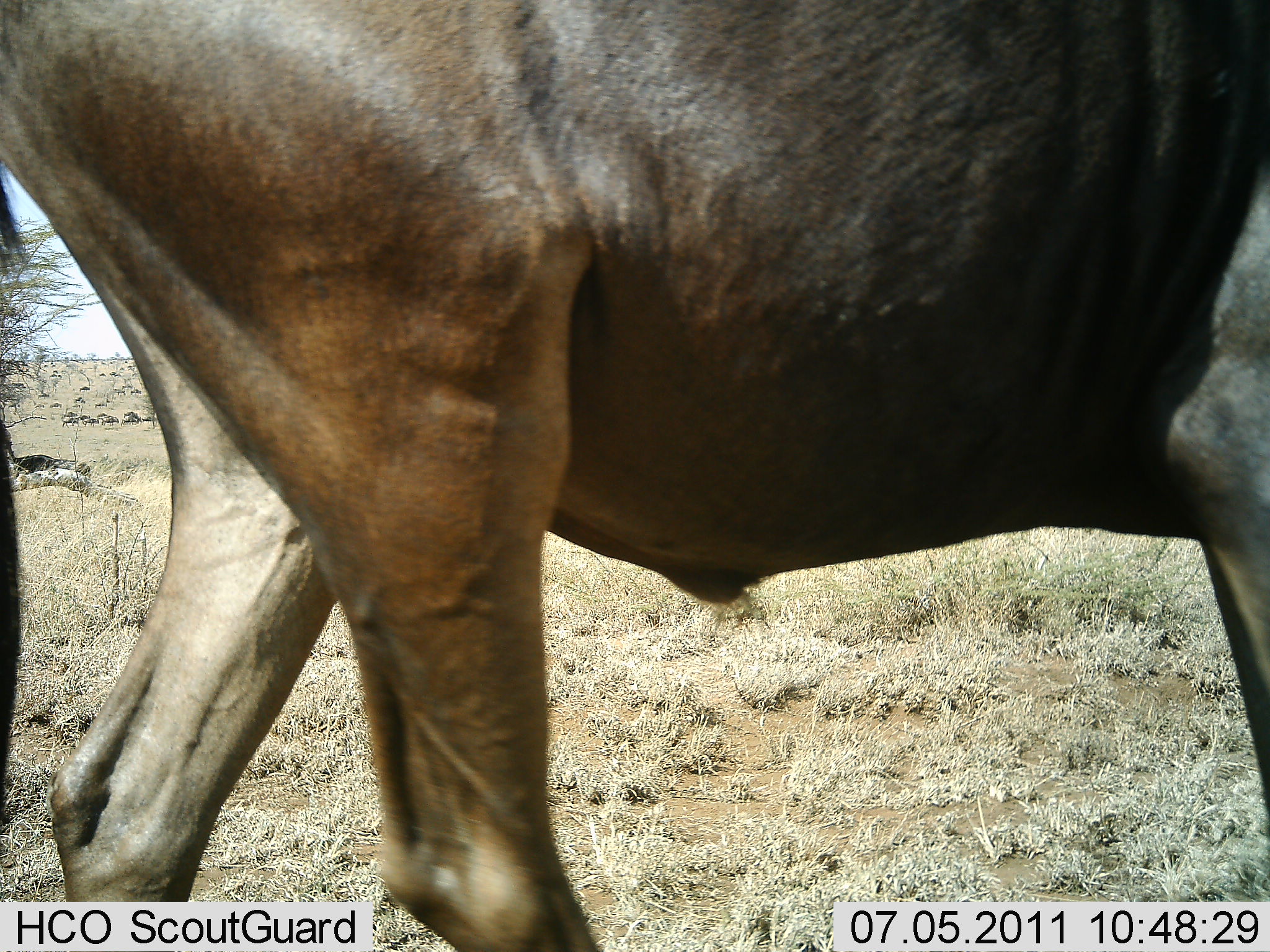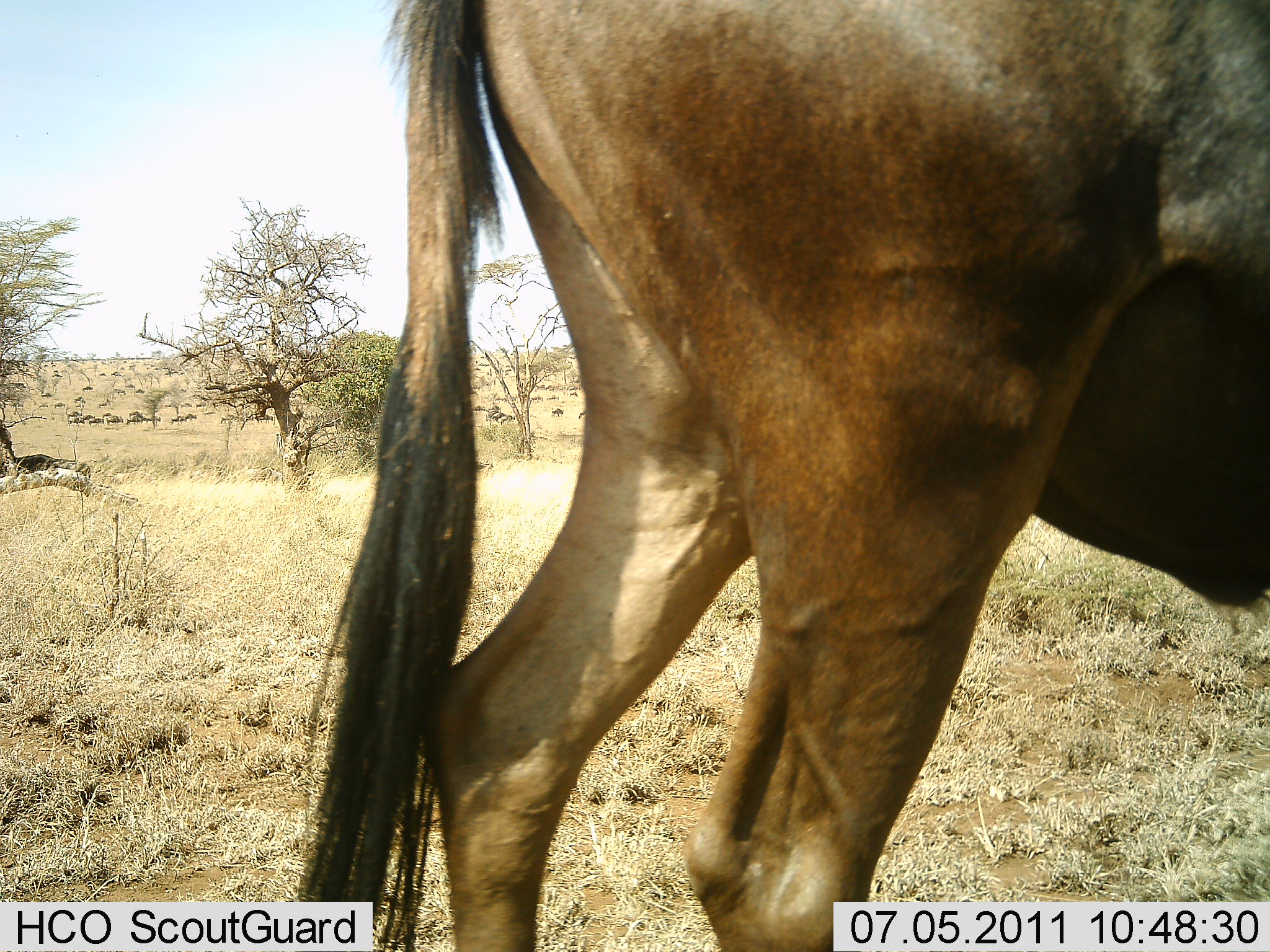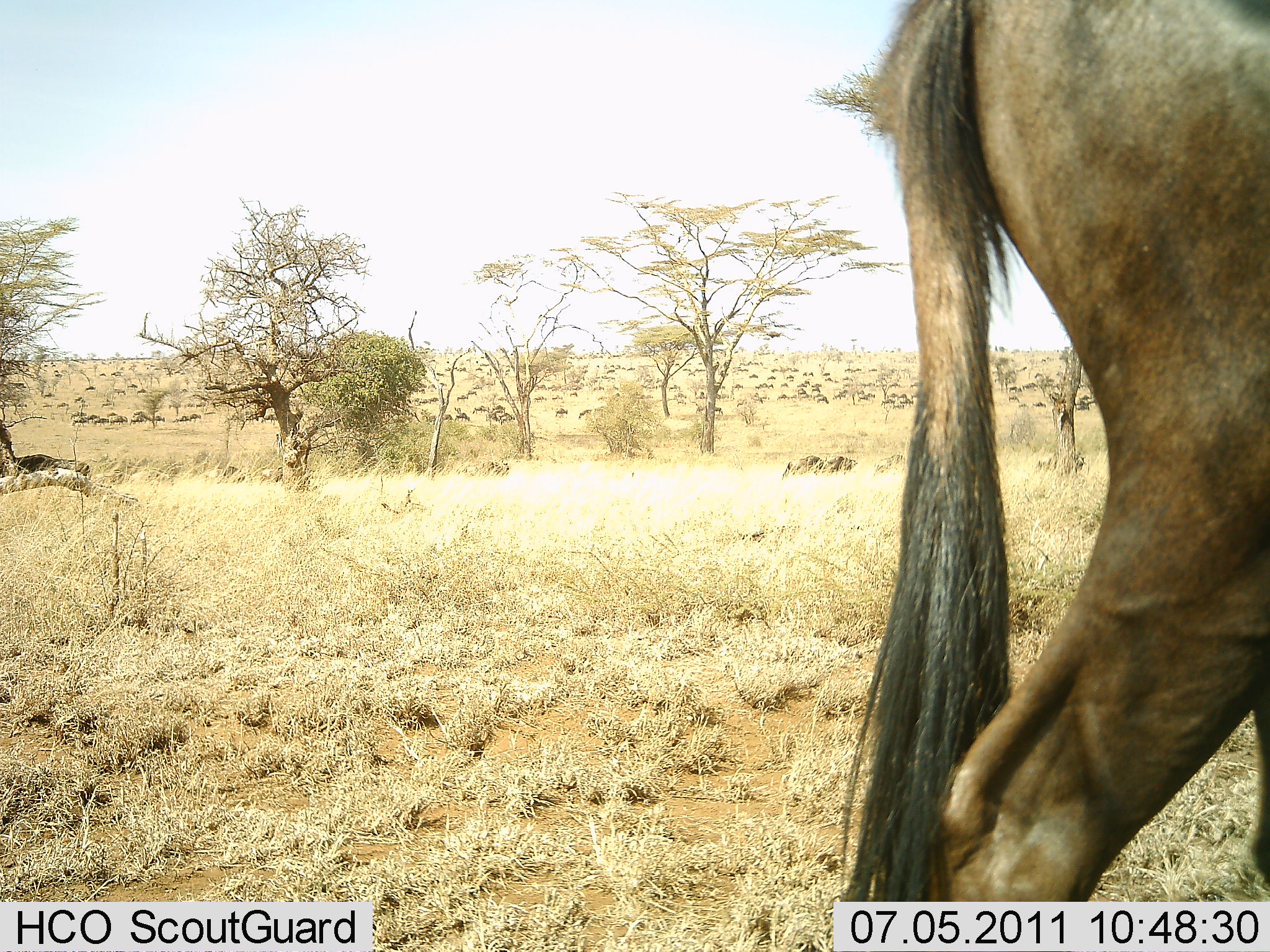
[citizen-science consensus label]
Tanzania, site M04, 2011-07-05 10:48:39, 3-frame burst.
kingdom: Animalia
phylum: Chordata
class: Mammalia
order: Artiodactyla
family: Bovidae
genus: Connochaetes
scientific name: Connochaetes taurinus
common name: blue wildebeest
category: wildebeest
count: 1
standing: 20%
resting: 10%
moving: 90%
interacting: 10%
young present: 0%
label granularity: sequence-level